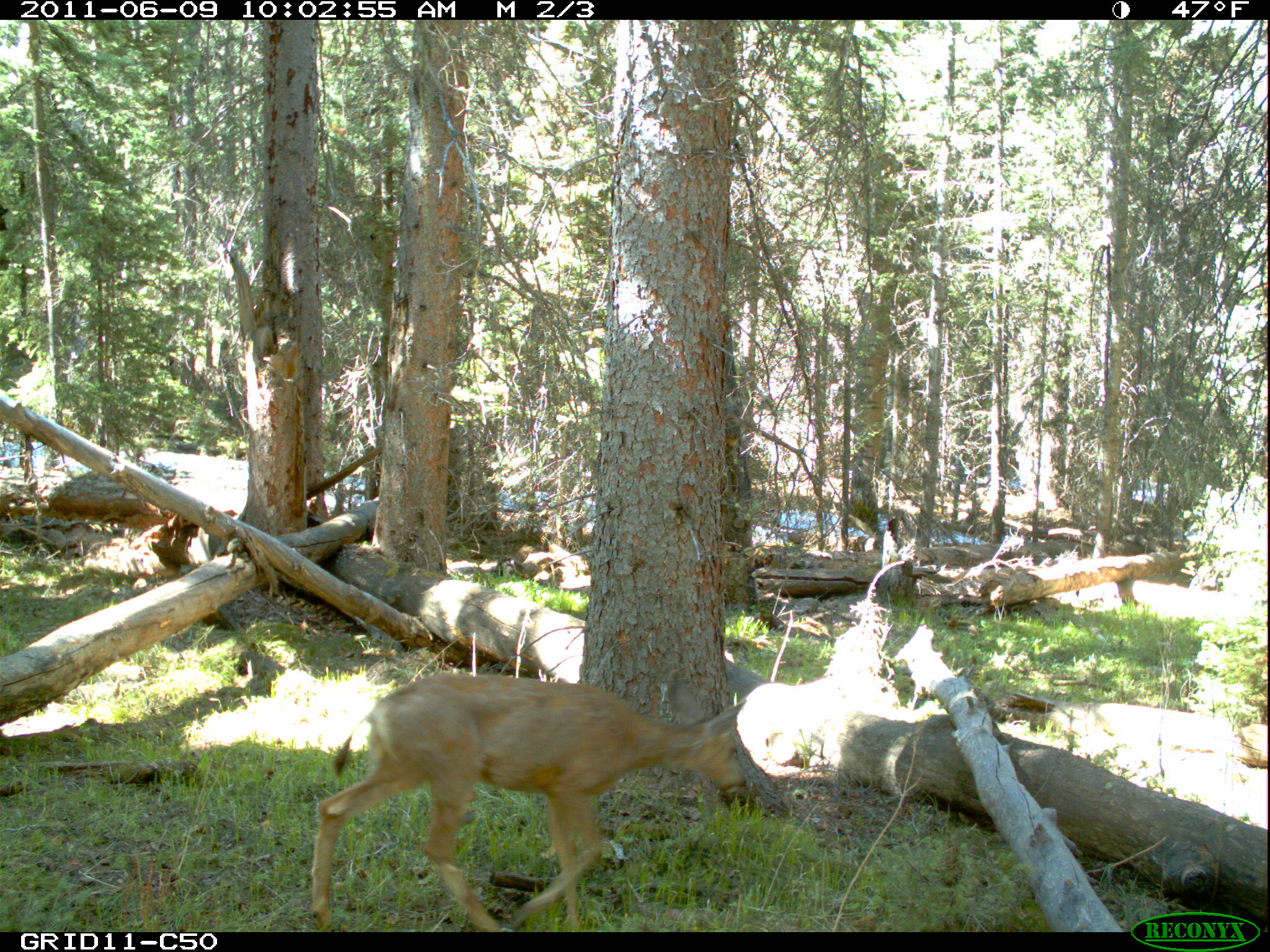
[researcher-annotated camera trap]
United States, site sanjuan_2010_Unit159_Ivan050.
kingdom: Animalia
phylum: Chordata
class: Mammalia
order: Artiodactyla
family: Cervidae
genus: Odocoileus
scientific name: Odocoileus hemionus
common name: mule deer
Odocoileus hemionus (mule deer).